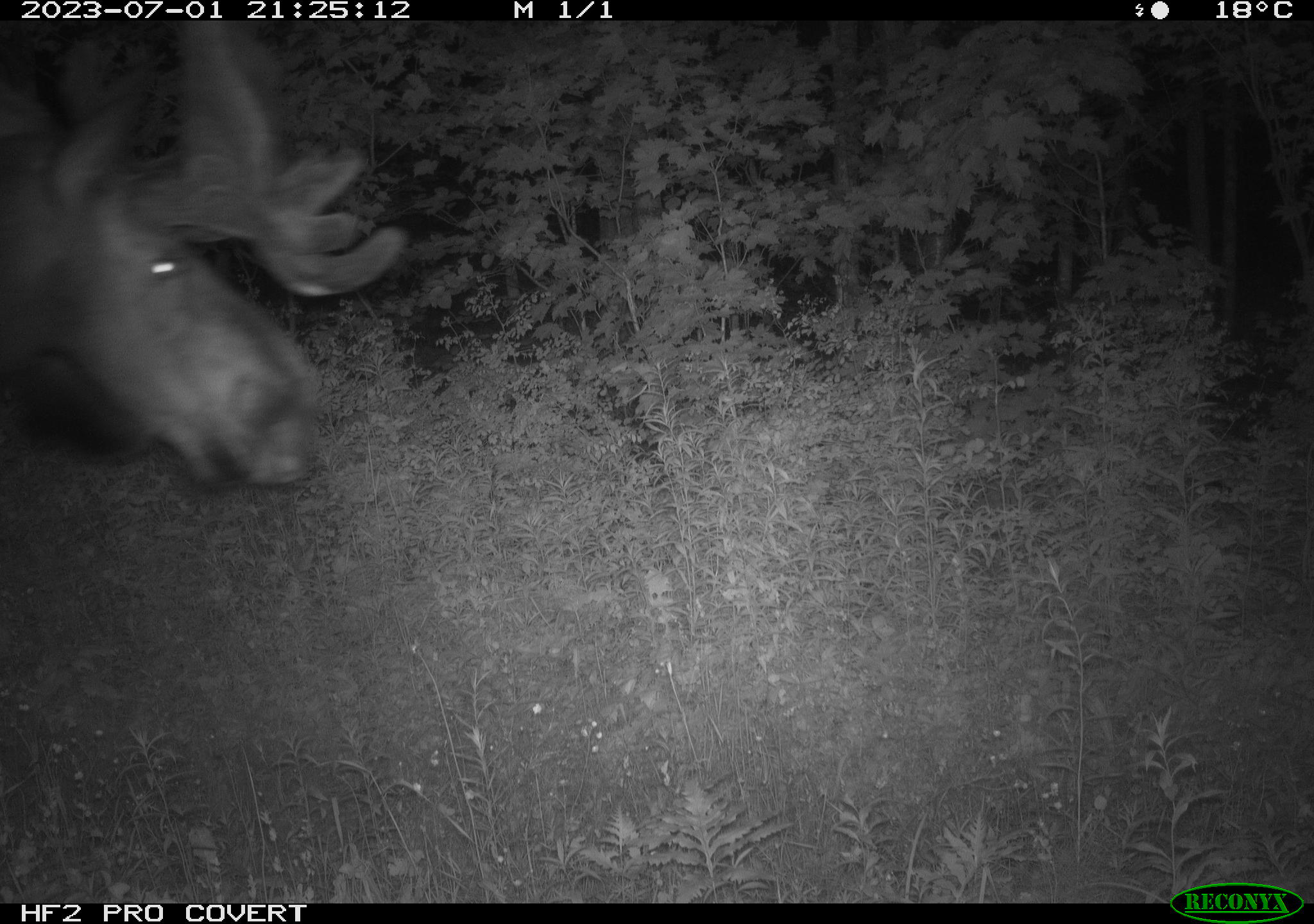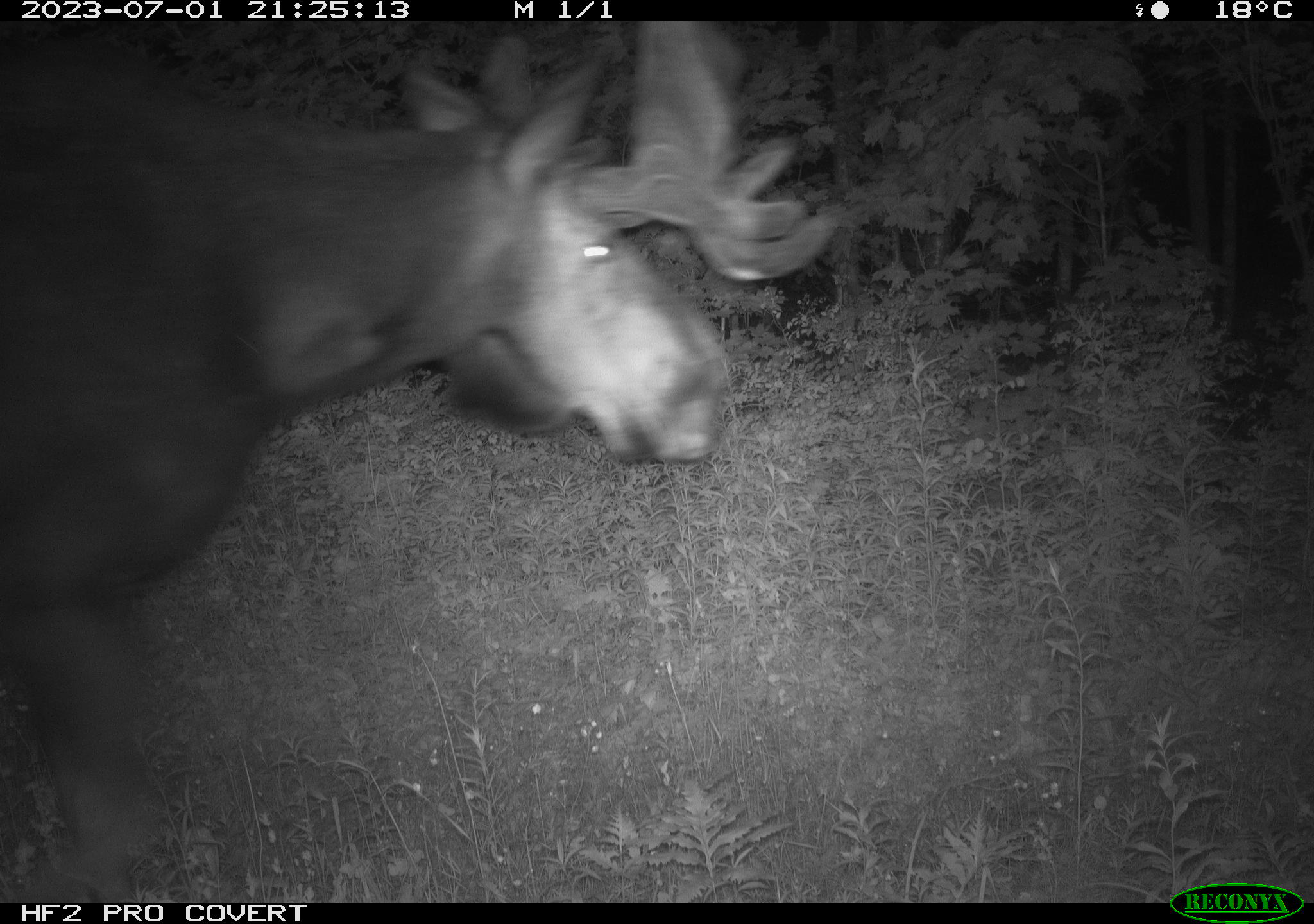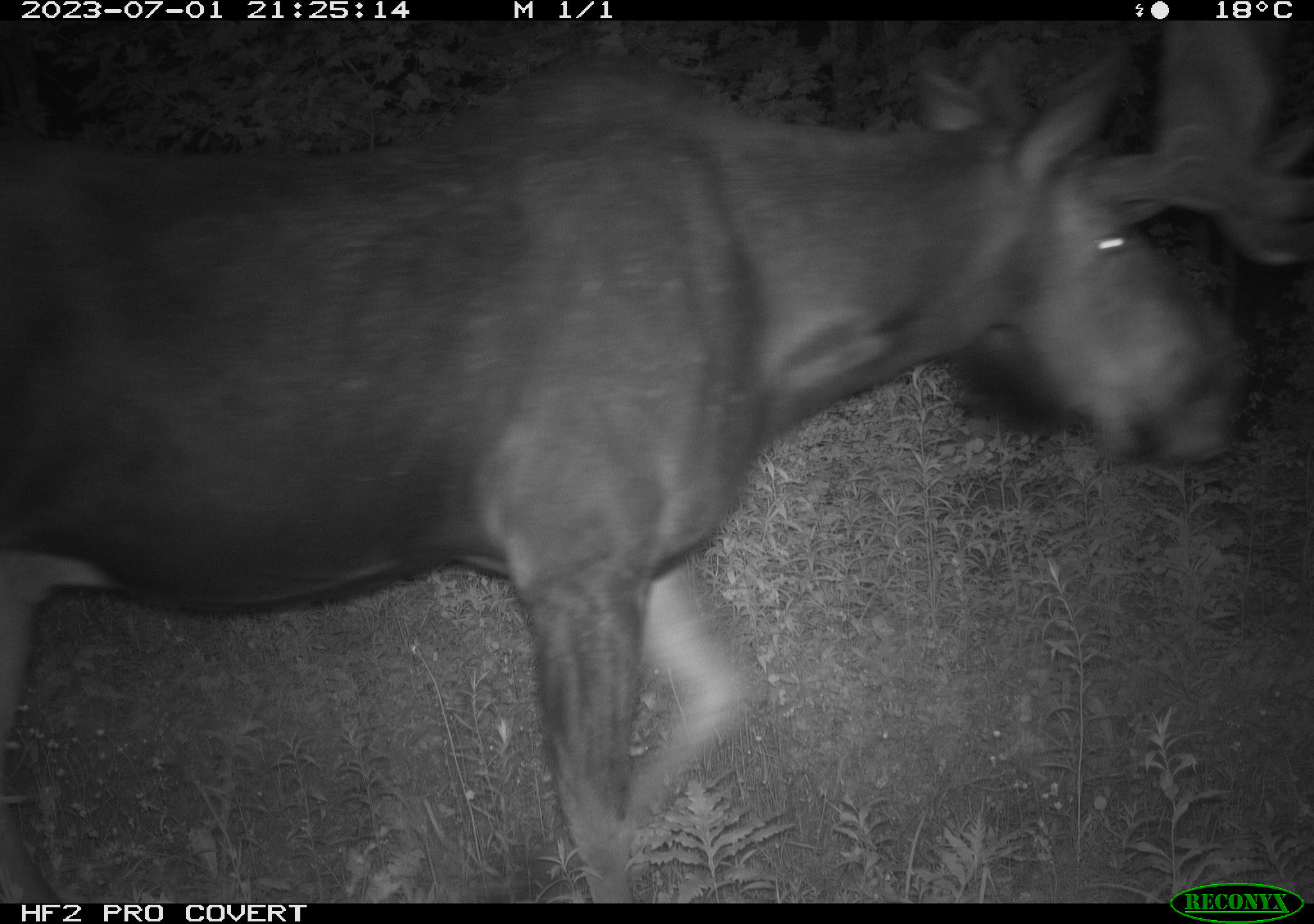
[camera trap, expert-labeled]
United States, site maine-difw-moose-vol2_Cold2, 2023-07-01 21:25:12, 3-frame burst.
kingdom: Animalia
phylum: Chordata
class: Mammalia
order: Artiodactyla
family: Cervidae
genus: Alces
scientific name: Alces alces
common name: moose